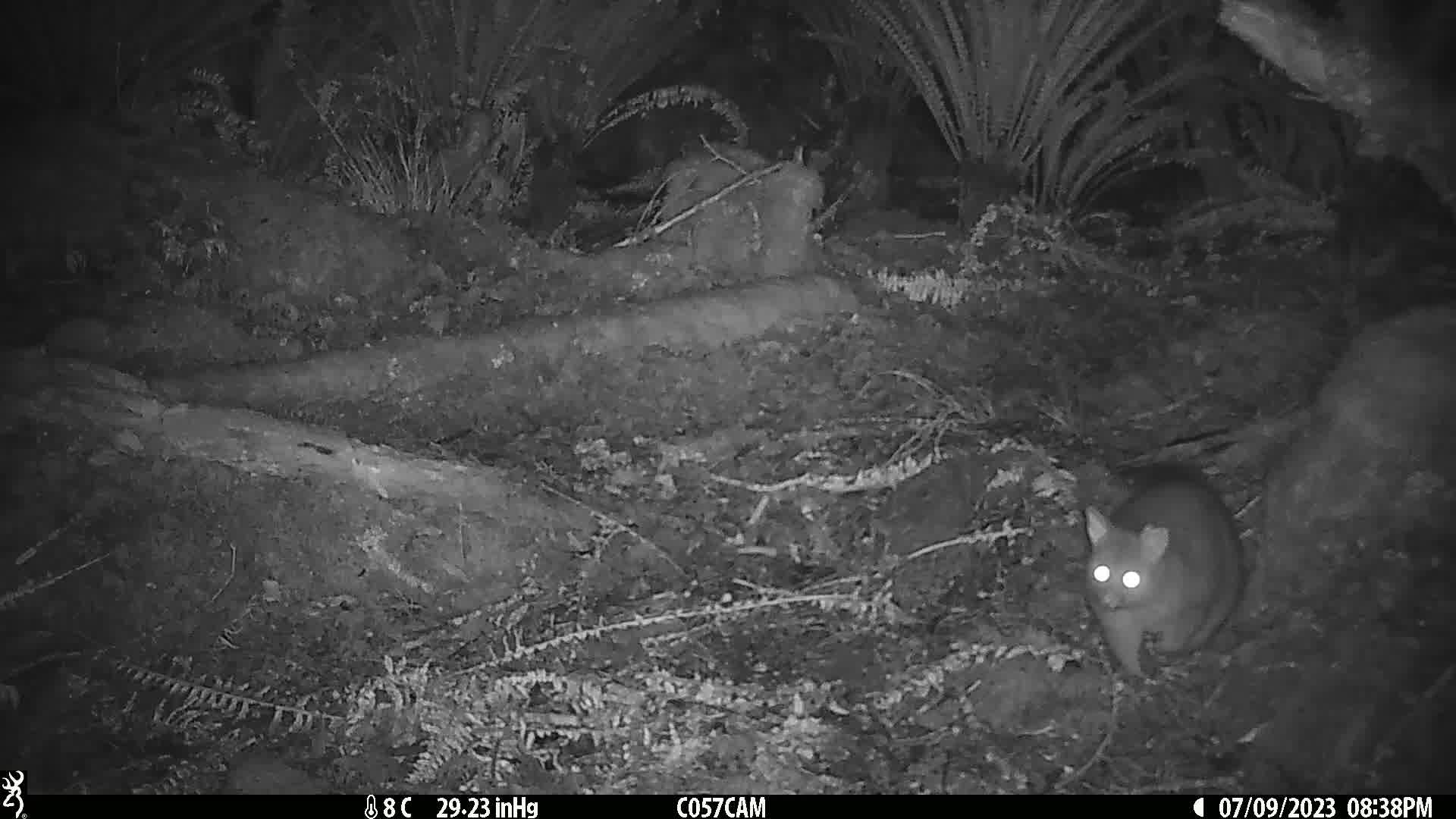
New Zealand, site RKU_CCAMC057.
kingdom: Animalia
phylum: Chordata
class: Mammalia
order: Diprotodontia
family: Phalangeridae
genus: Trichosurus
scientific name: Trichosurus vulpecula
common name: common brushtail possum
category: possum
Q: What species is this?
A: Possum (common brushtail possum) (Trichosurus vulpecula).